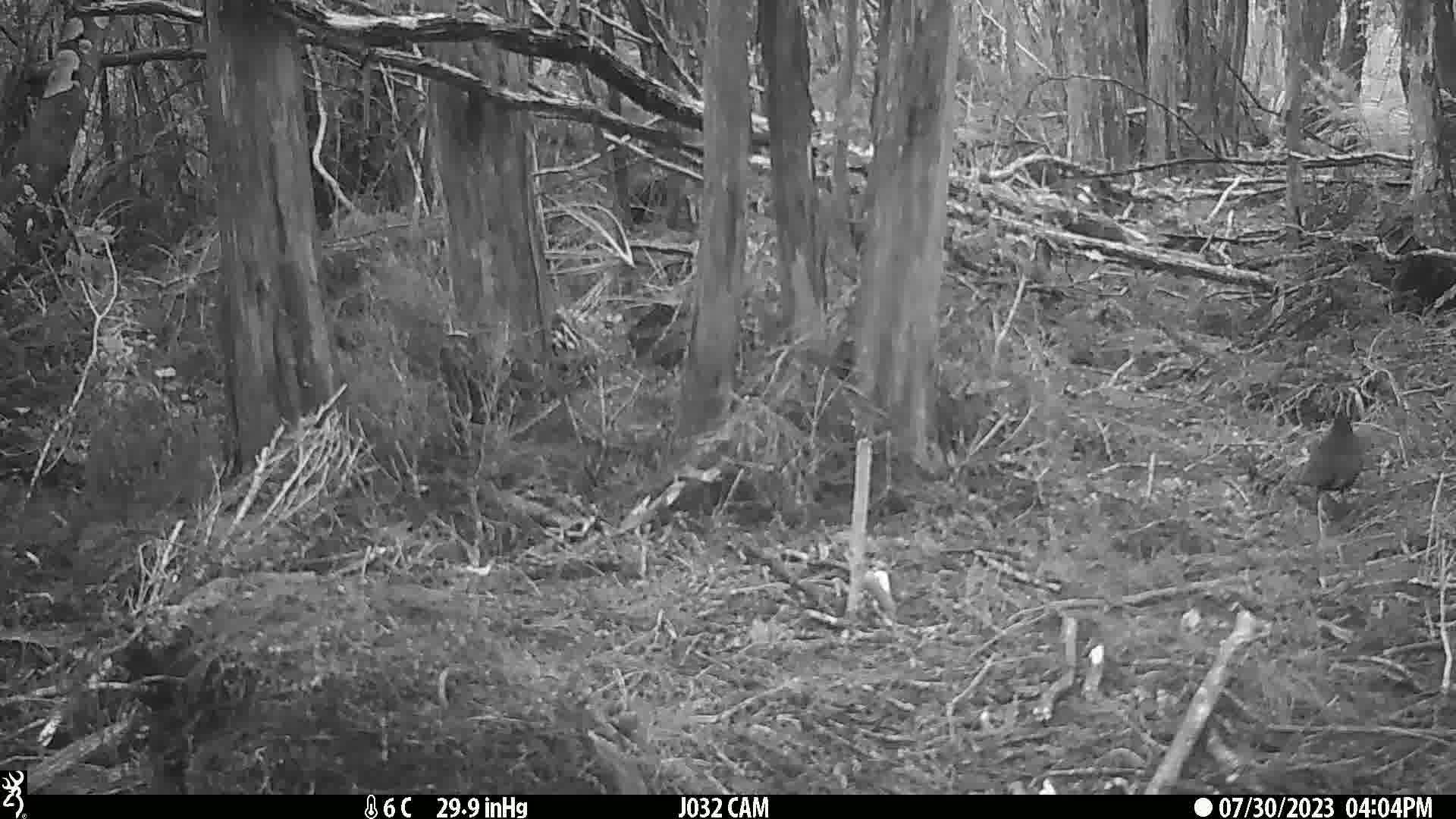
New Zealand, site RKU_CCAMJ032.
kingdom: Animalia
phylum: Chordata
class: Aves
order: Passeriformes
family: Turdidae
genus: Turdus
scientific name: Turdus merula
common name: eurasian blackbird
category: blackbird